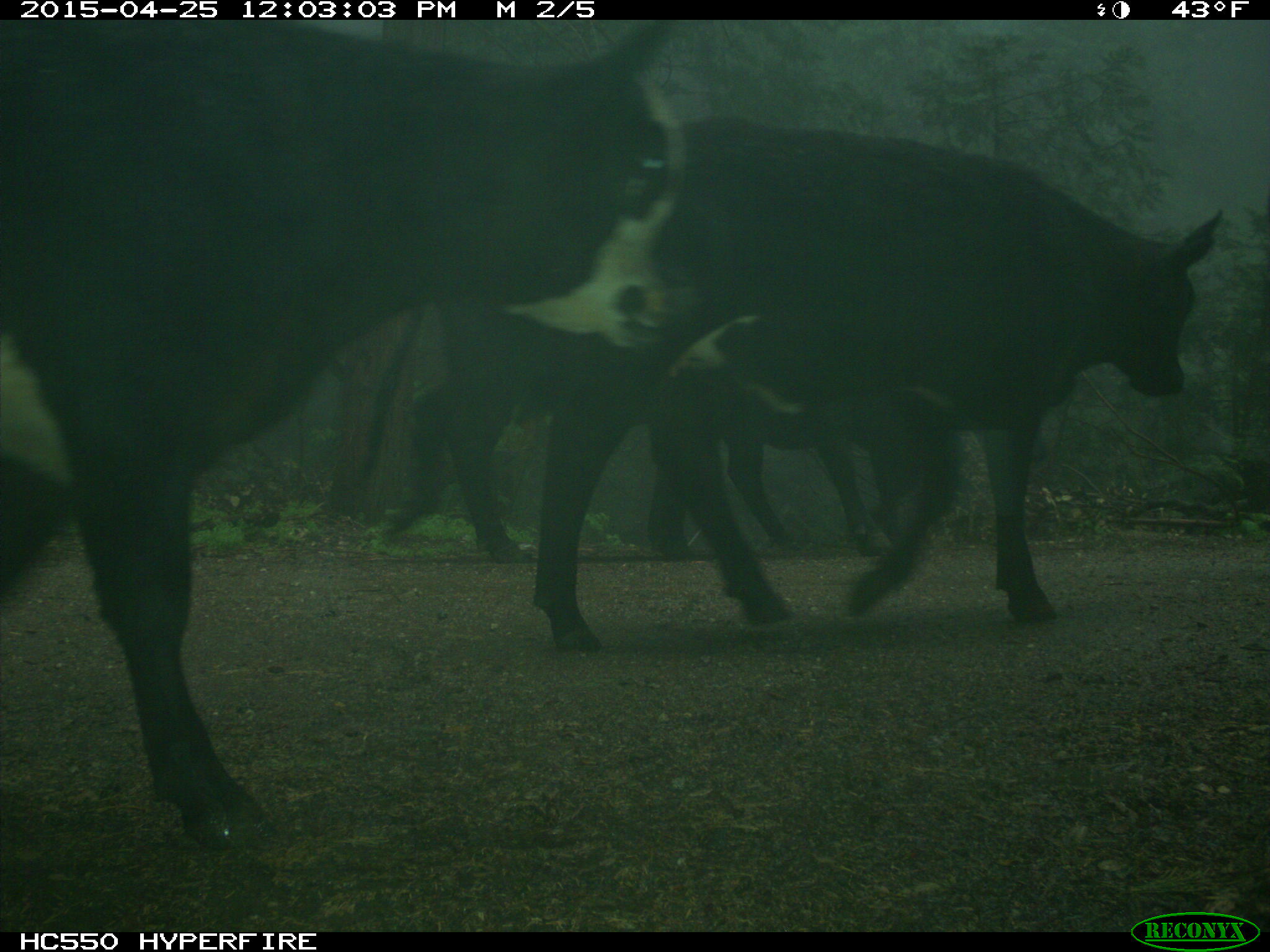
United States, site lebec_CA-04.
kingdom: Animalia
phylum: Chordata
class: Mammalia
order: Artiodactyla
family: Bovidae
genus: Bos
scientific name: Bos taurus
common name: domestic cow